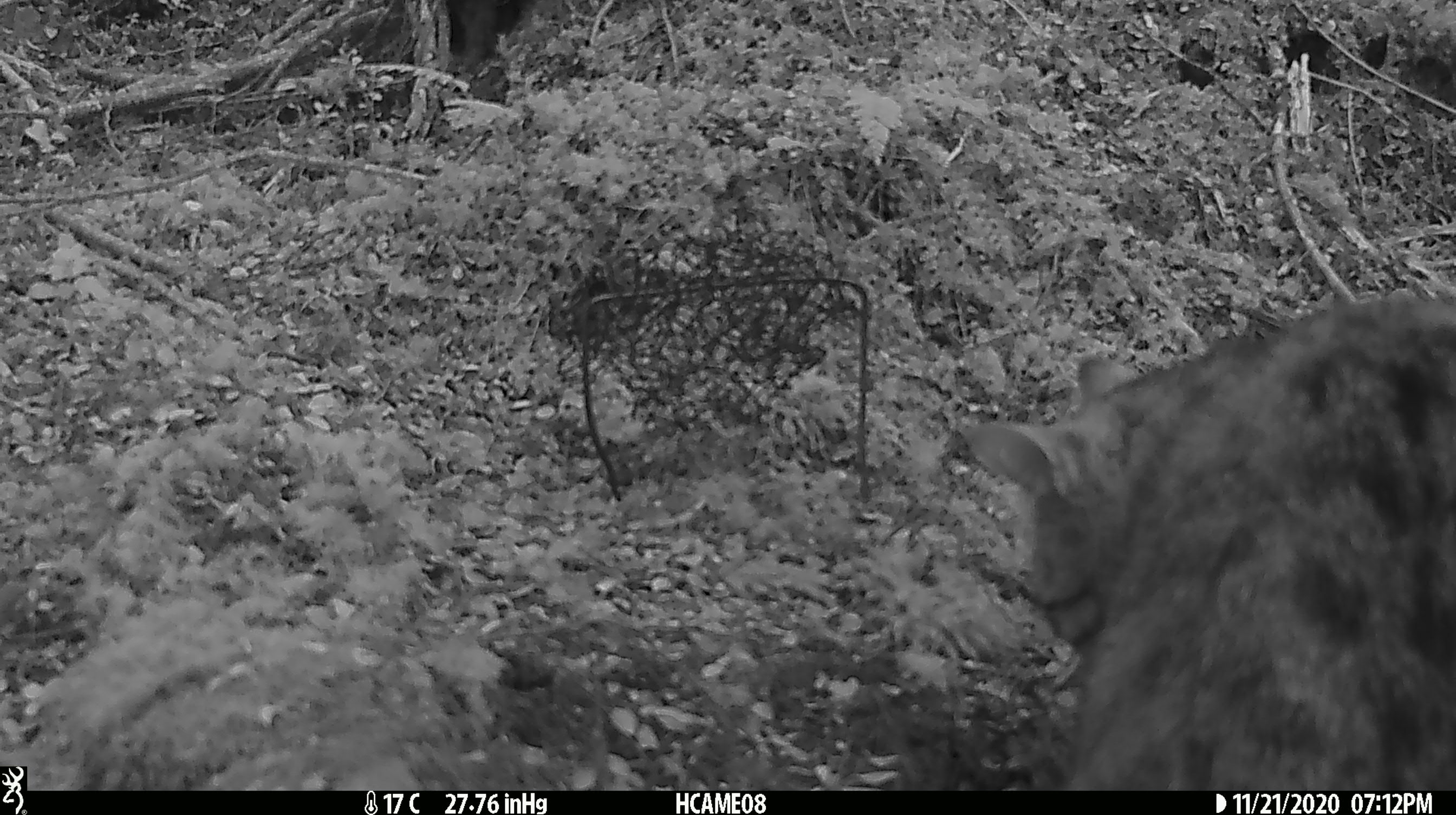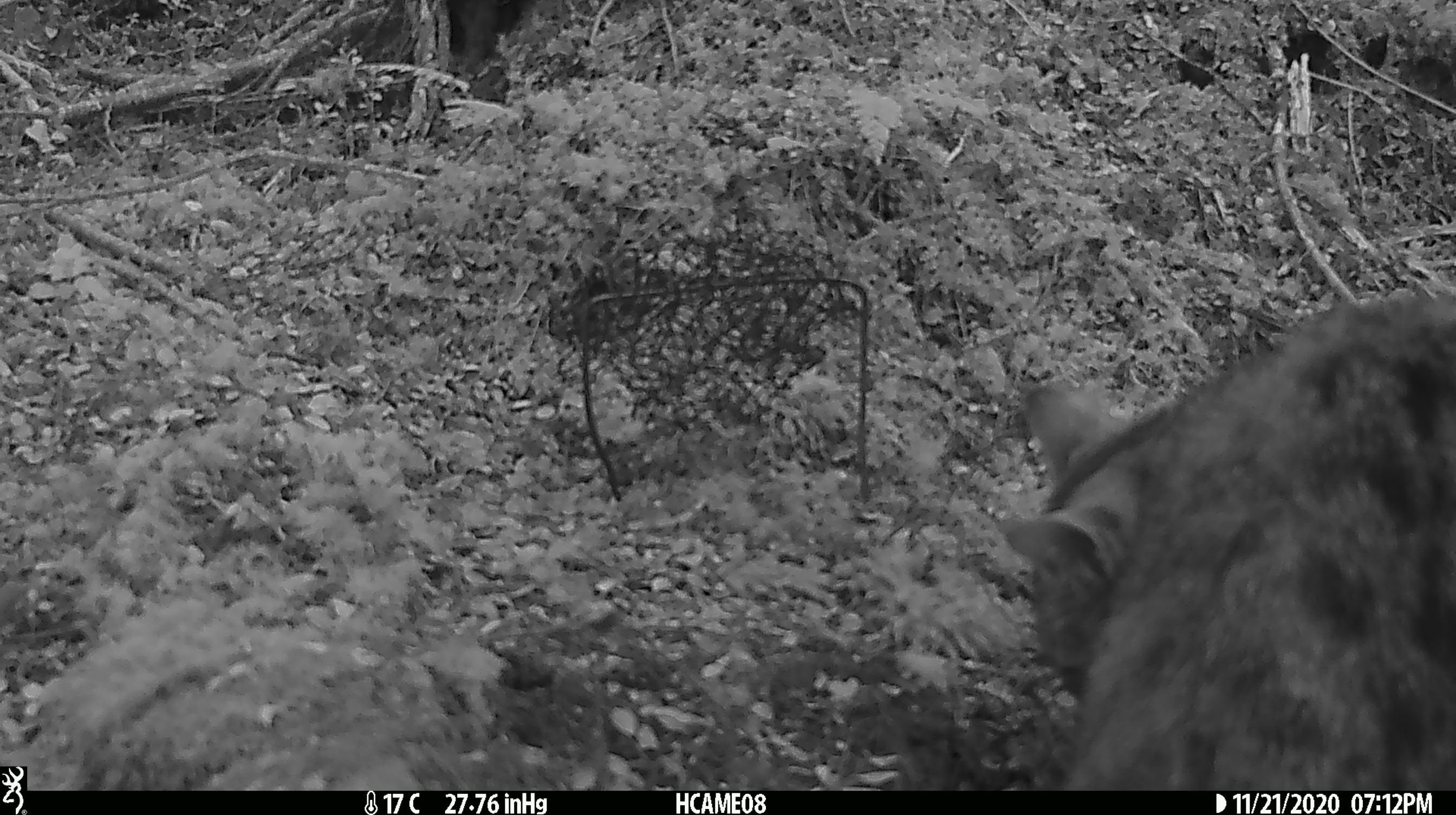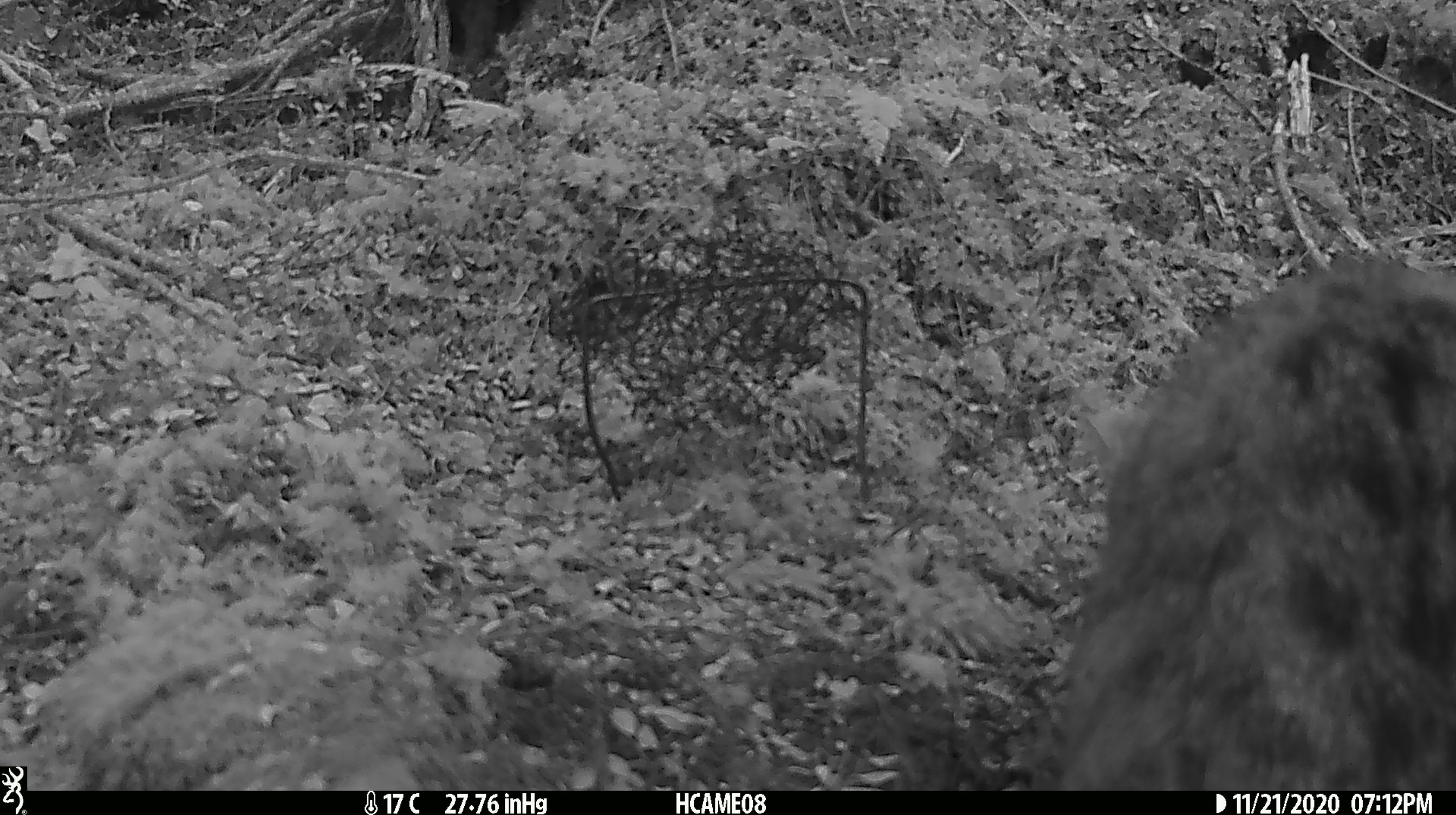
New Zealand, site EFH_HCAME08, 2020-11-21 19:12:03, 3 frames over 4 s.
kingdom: Animalia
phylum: Chordata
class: Mammalia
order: Carnivora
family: Felidae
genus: Felis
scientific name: Felis catus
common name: domestic cat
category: cat